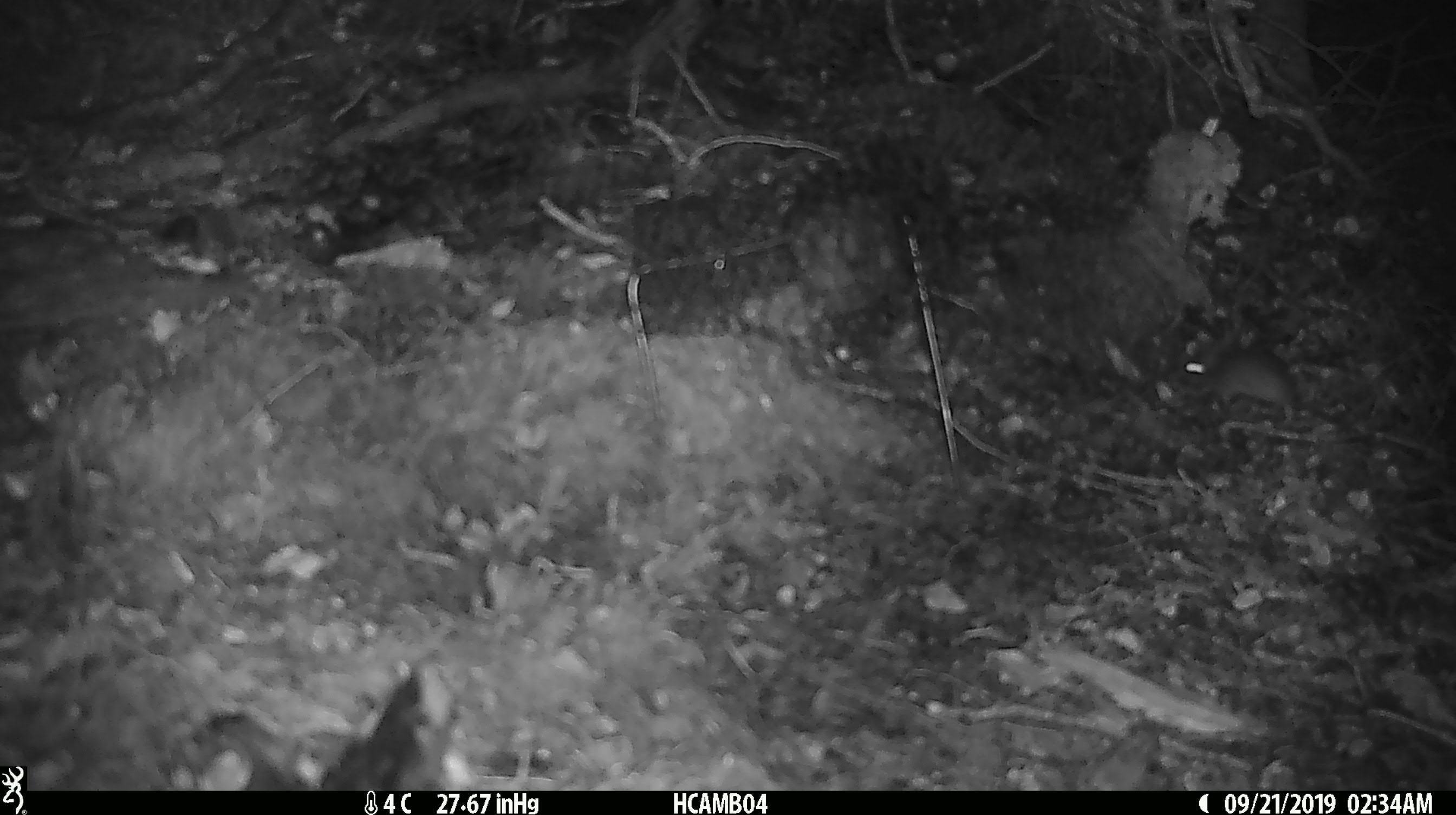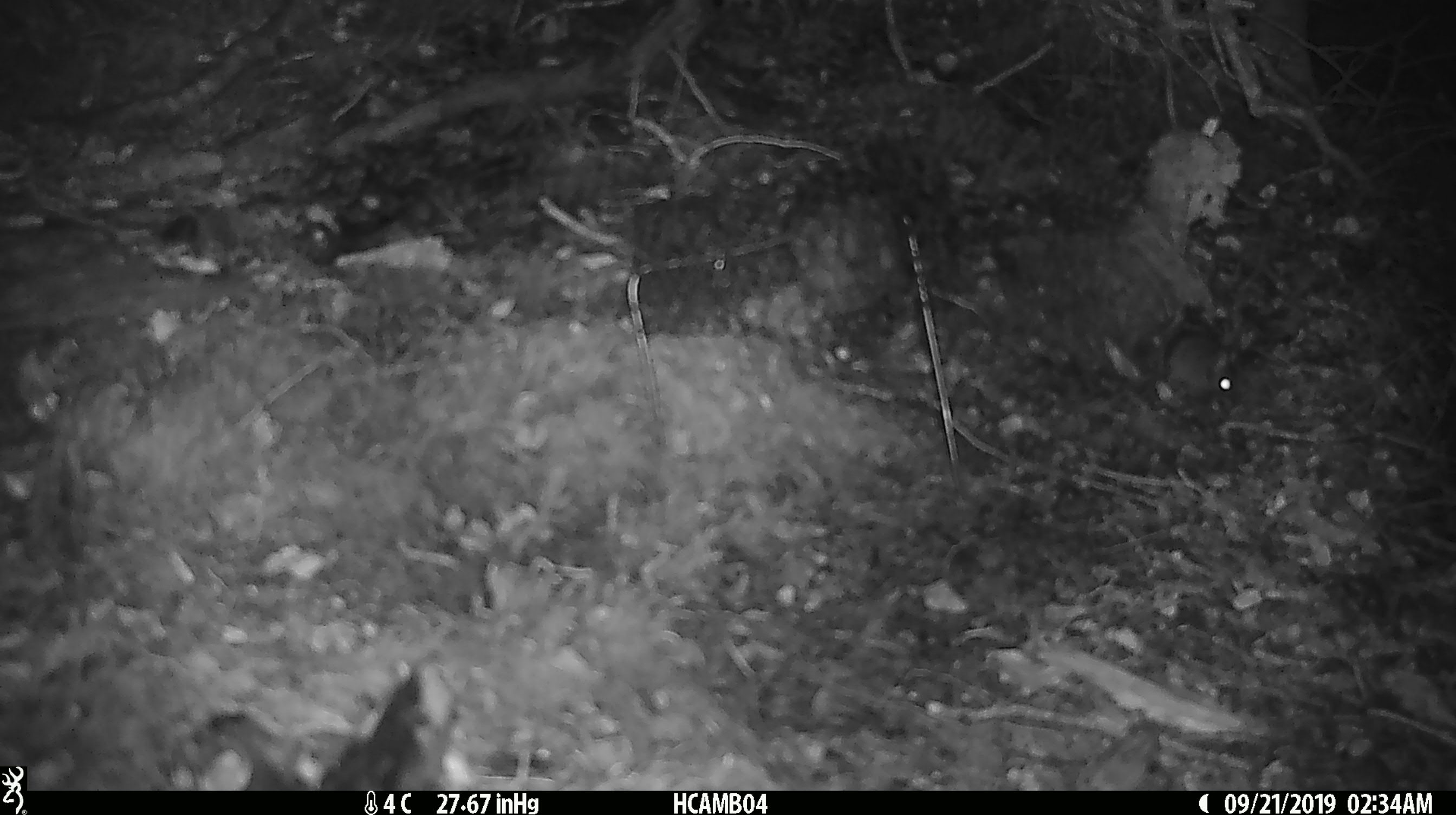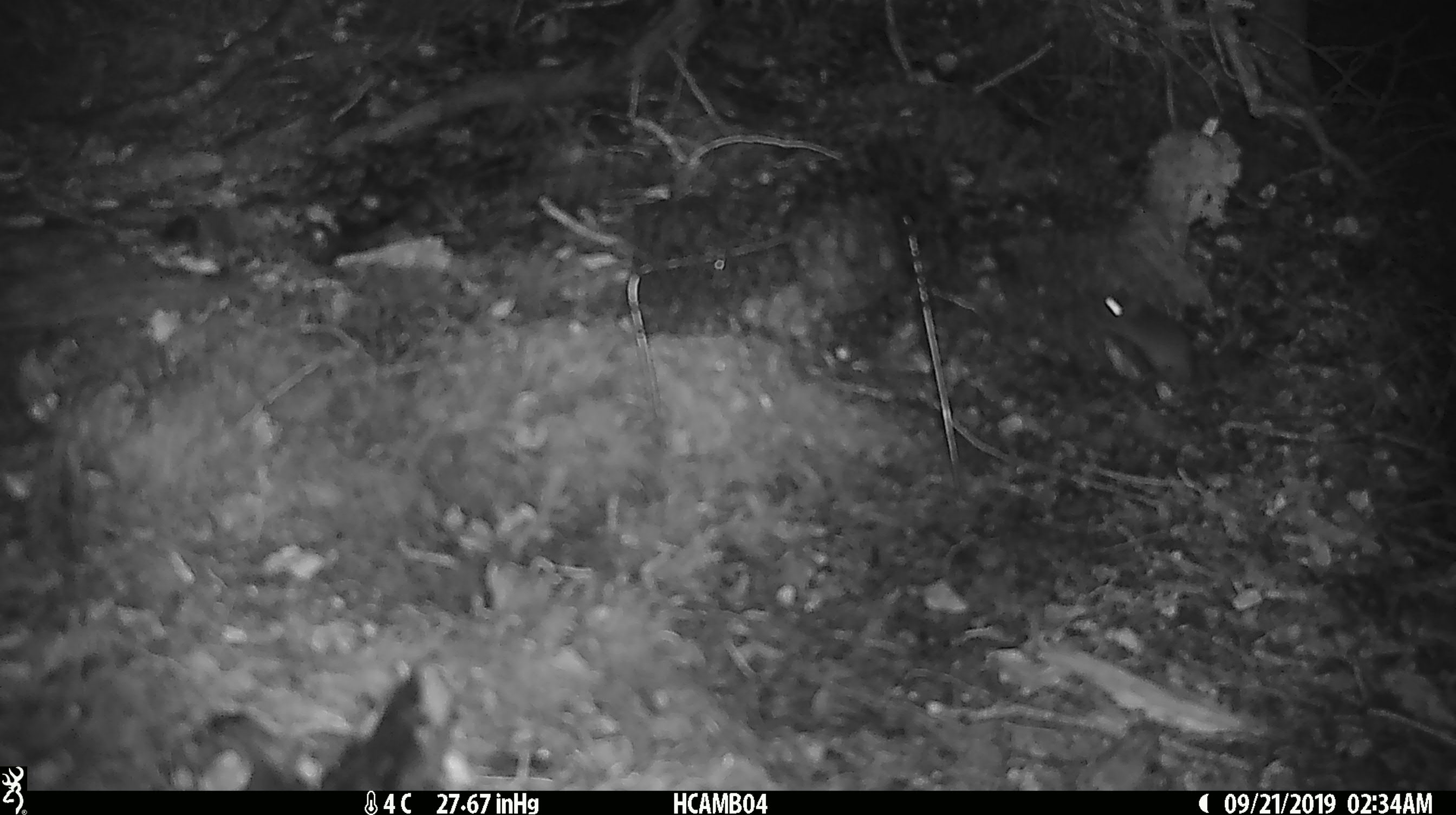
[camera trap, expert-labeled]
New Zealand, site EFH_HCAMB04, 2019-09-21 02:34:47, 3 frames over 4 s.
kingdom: Animalia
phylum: Chordata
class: Mammalia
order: Rodentia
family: Muridae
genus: Mus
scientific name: Mus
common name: mouse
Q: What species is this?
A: Mouse (Mus).